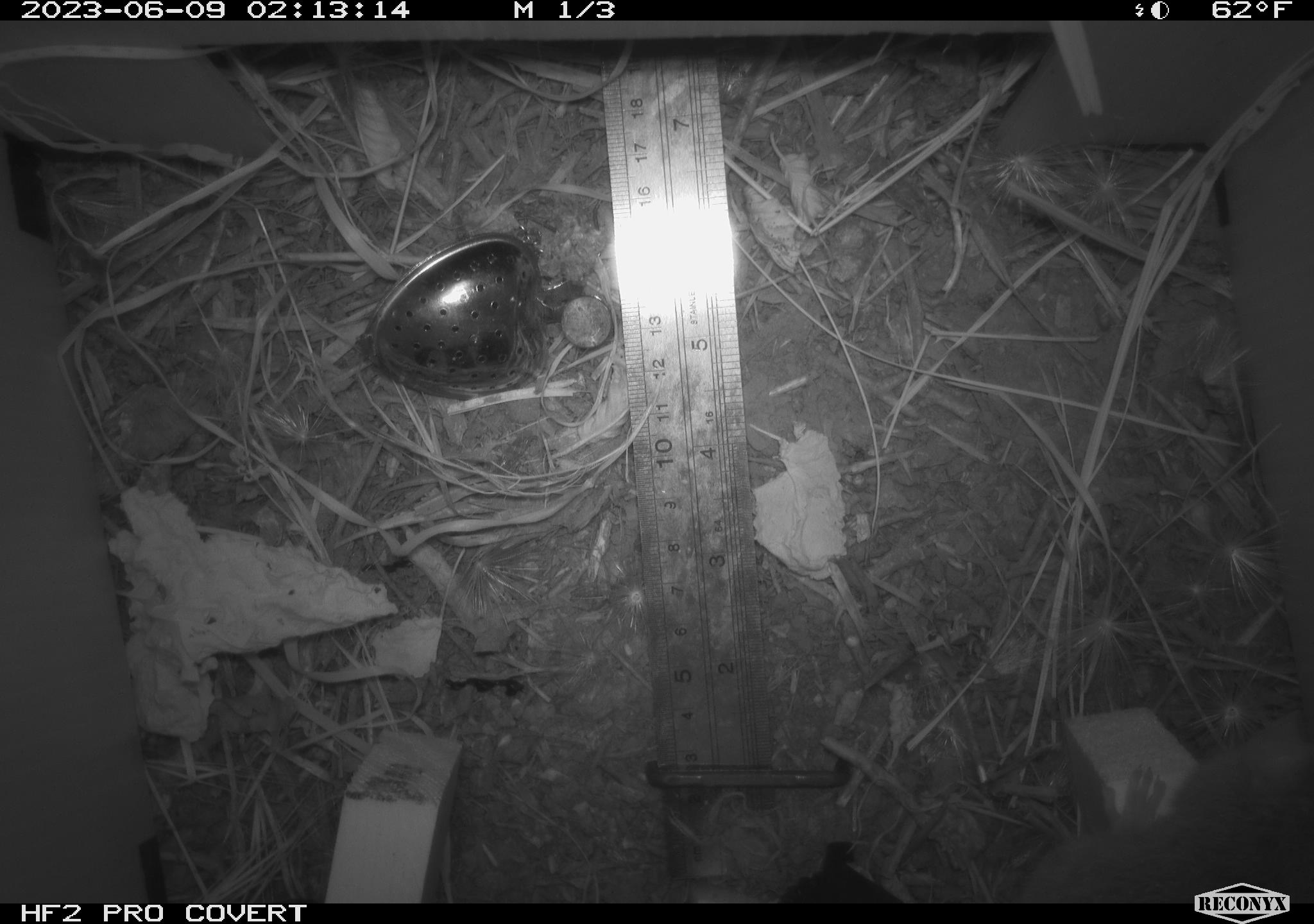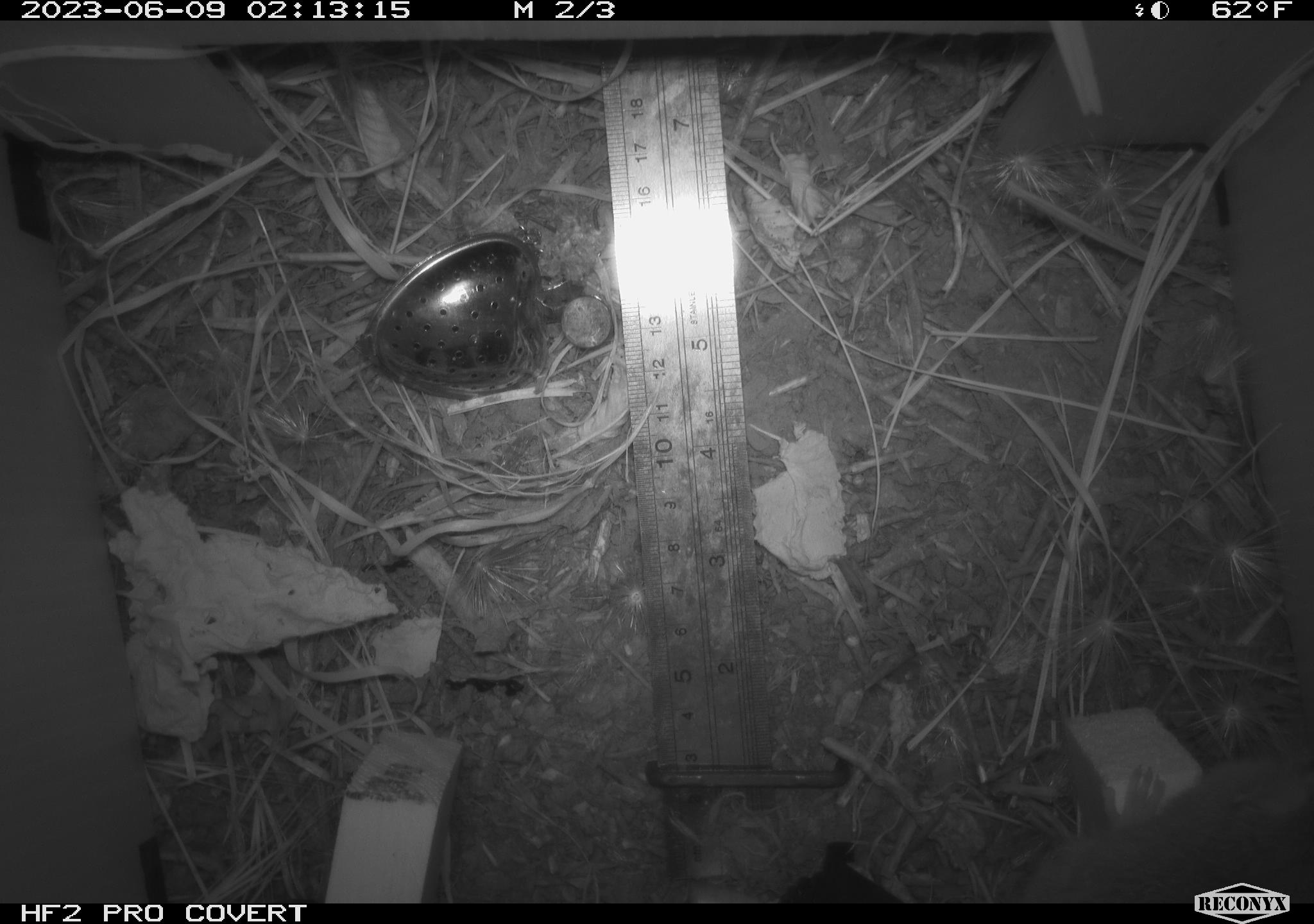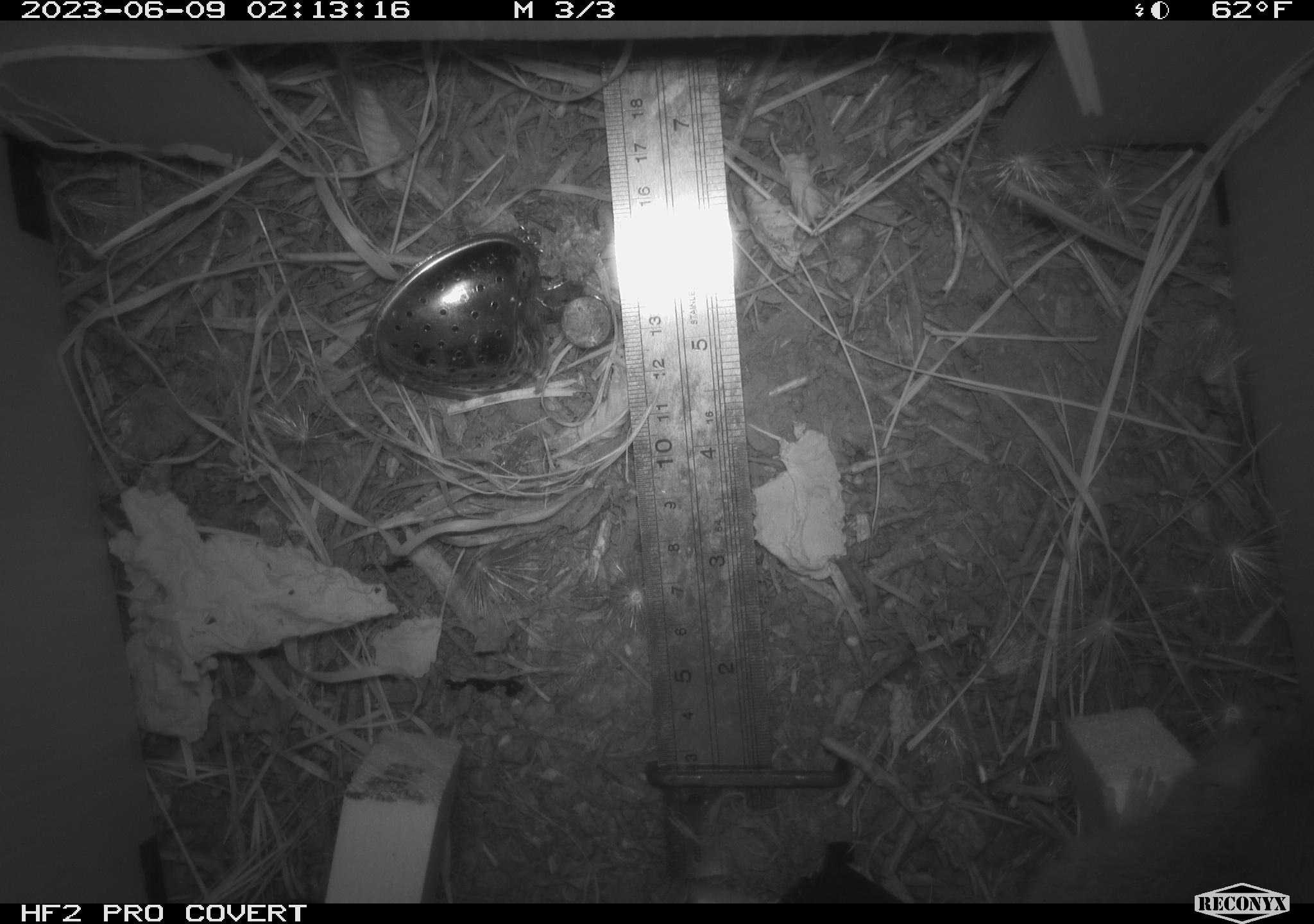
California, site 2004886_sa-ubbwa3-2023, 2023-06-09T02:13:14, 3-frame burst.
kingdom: Animalia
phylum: Chordata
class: Mammalia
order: Rodentia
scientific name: Rodentia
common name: mouse species